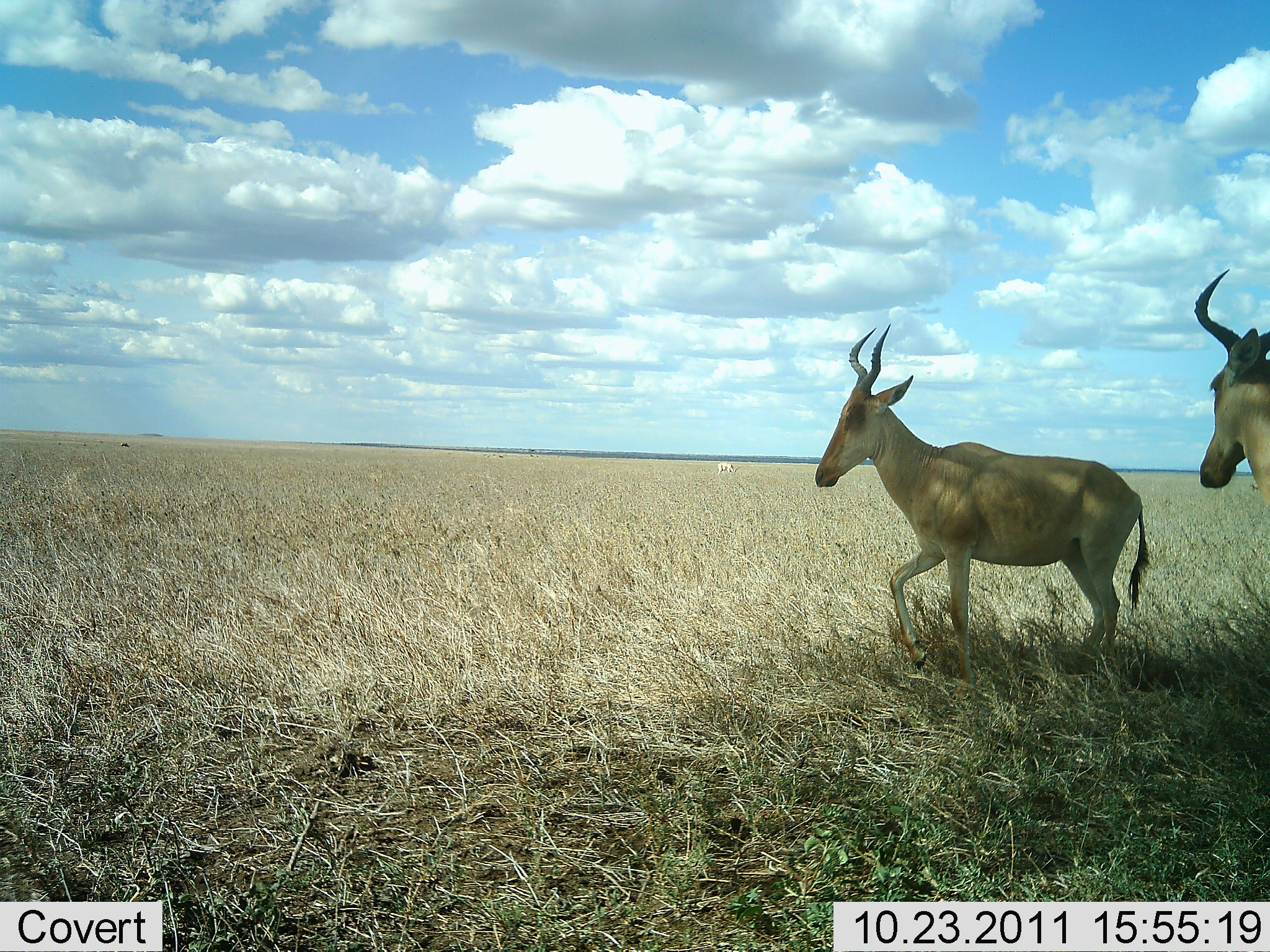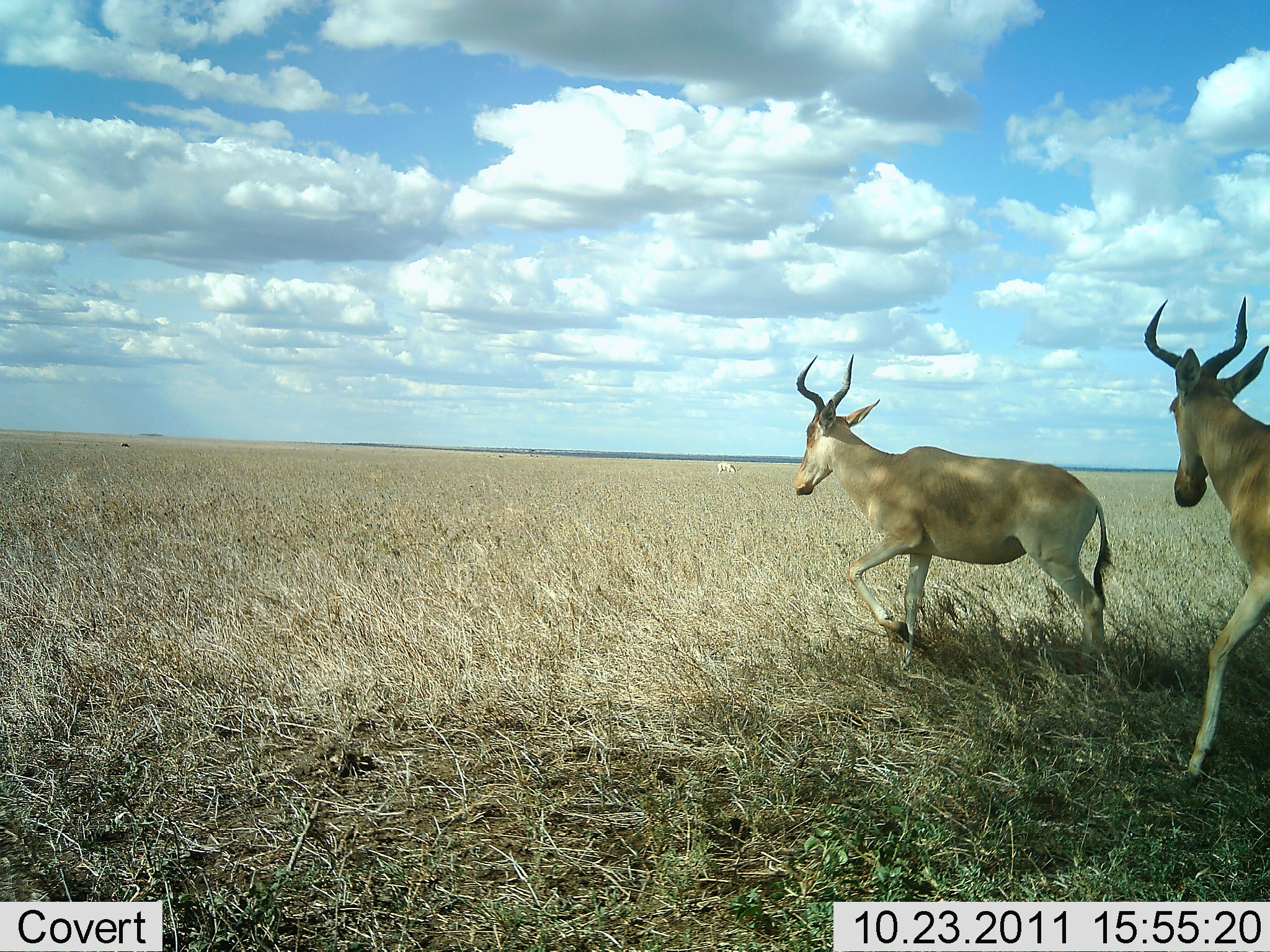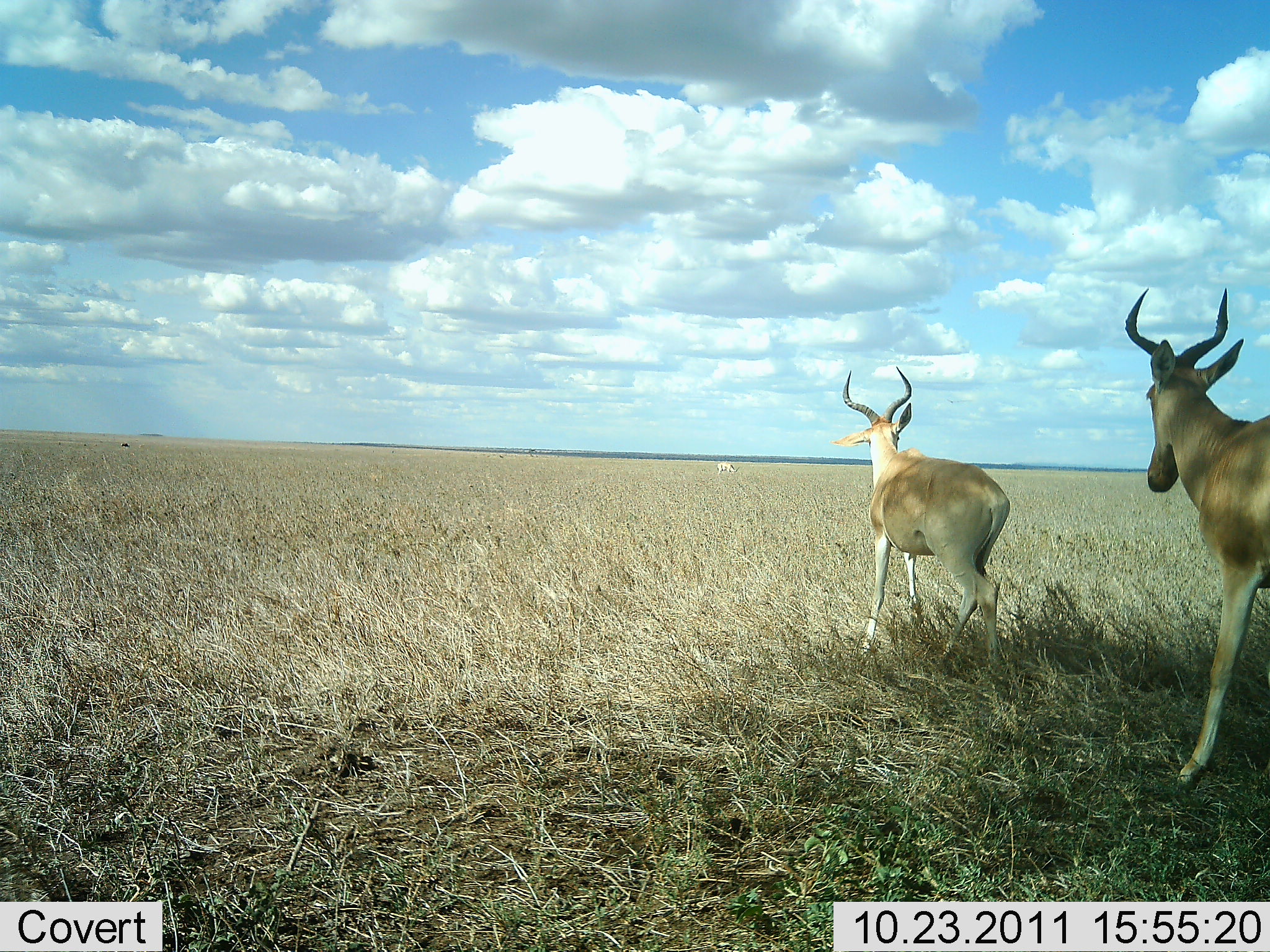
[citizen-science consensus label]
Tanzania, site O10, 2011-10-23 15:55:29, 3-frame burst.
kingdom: Animalia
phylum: Chordata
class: Mammalia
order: Artiodactyla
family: Bovidae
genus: Alcelaphus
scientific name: Alcelaphus buselaphus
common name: hartebeest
Hartebeest (Alcelaphus buselaphus), count 2. Behavior (volunteer vote fractions): standing 14%, resting 0%, moving 100%, interacting 7%. Young present (vote fraction): 0%. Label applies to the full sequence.